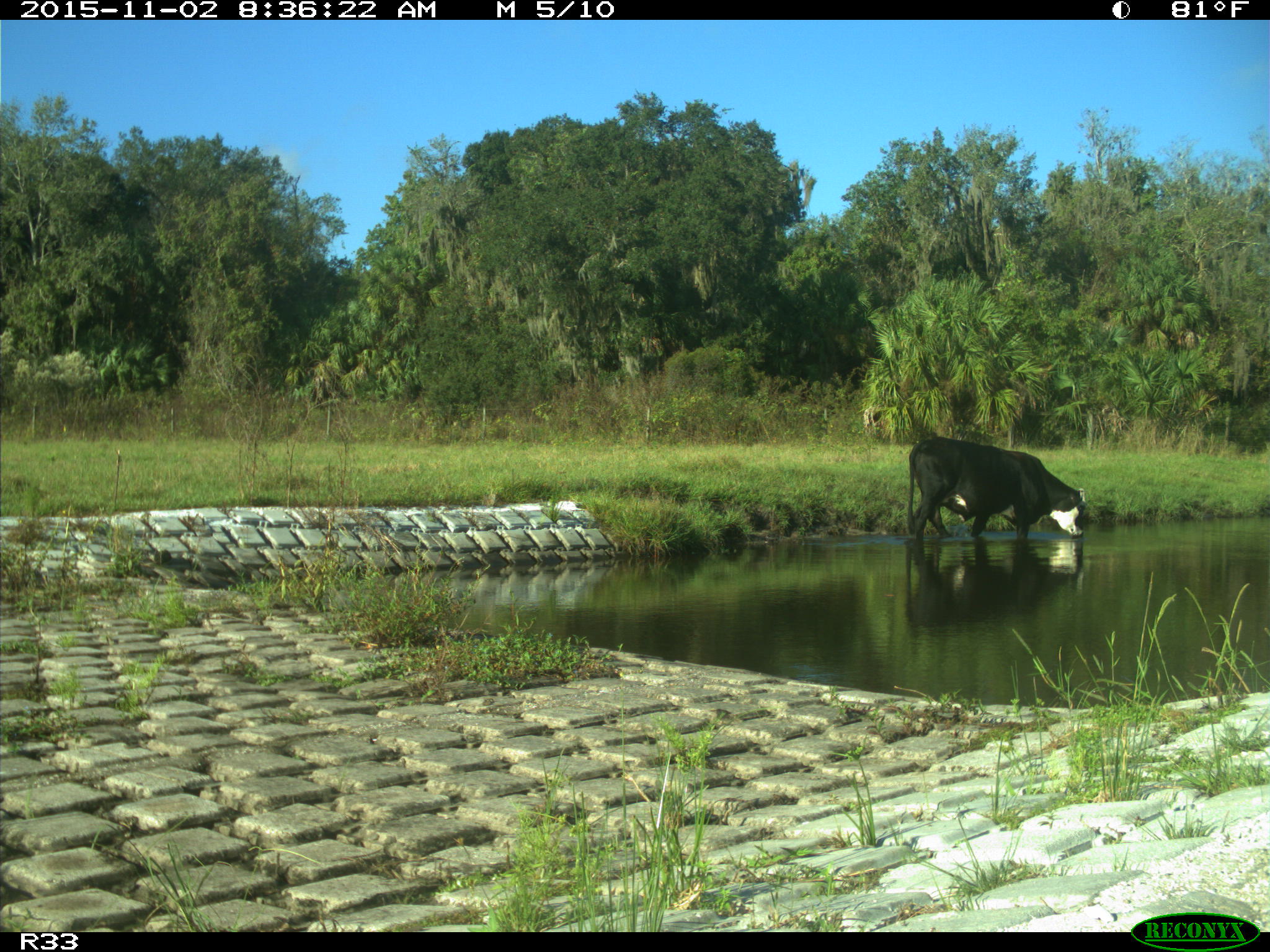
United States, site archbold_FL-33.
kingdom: Animalia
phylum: Chordata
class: Mammalia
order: Artiodactyla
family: Bovidae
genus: Bos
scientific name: Bos taurus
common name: domestic cow